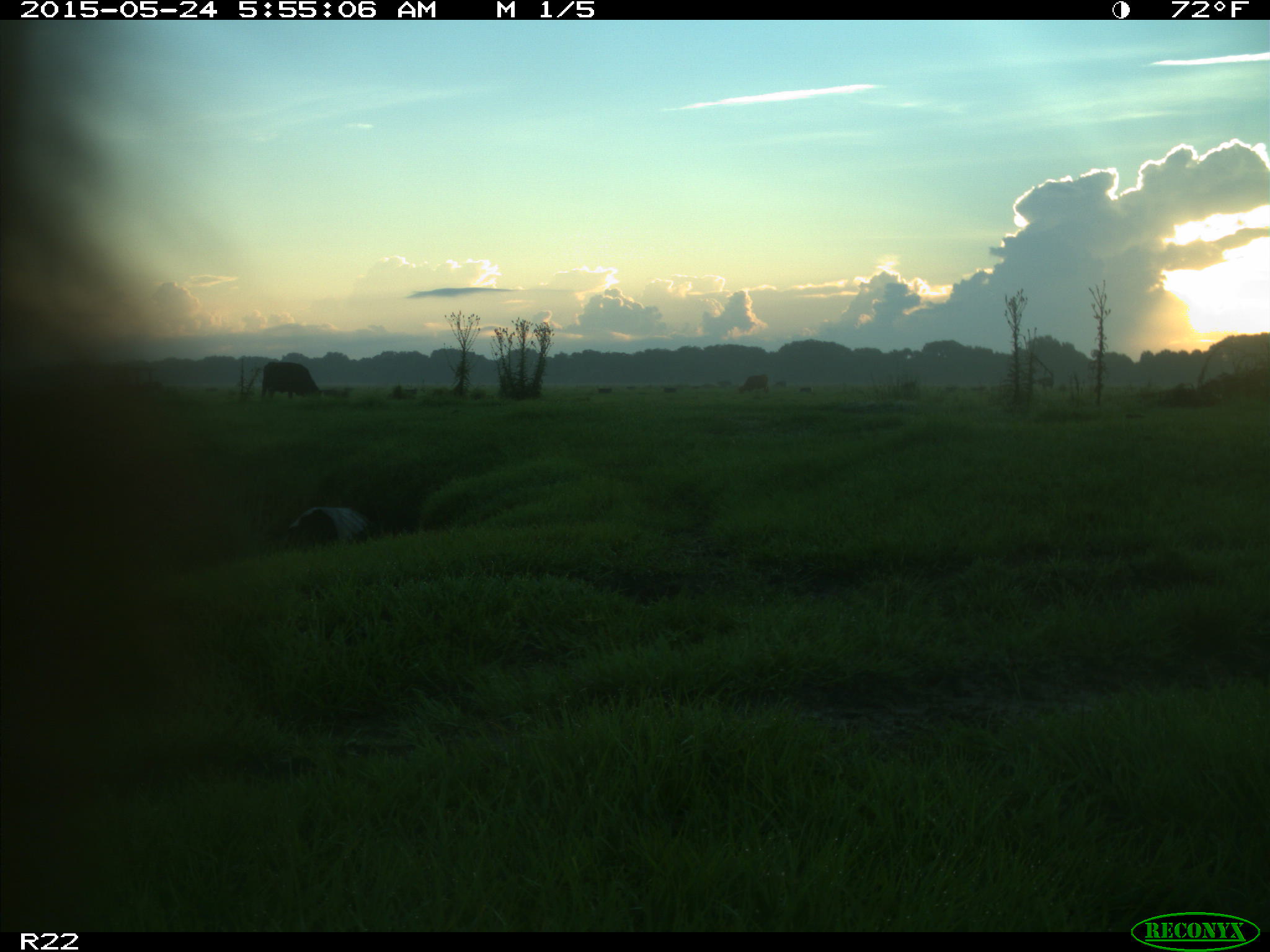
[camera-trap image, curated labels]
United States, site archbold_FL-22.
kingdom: Animalia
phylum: Chordata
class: Mammalia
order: Artiodactyla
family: Bovidae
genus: Bos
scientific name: Bos taurus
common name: domestic cow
Bos taurus (domestic cow).